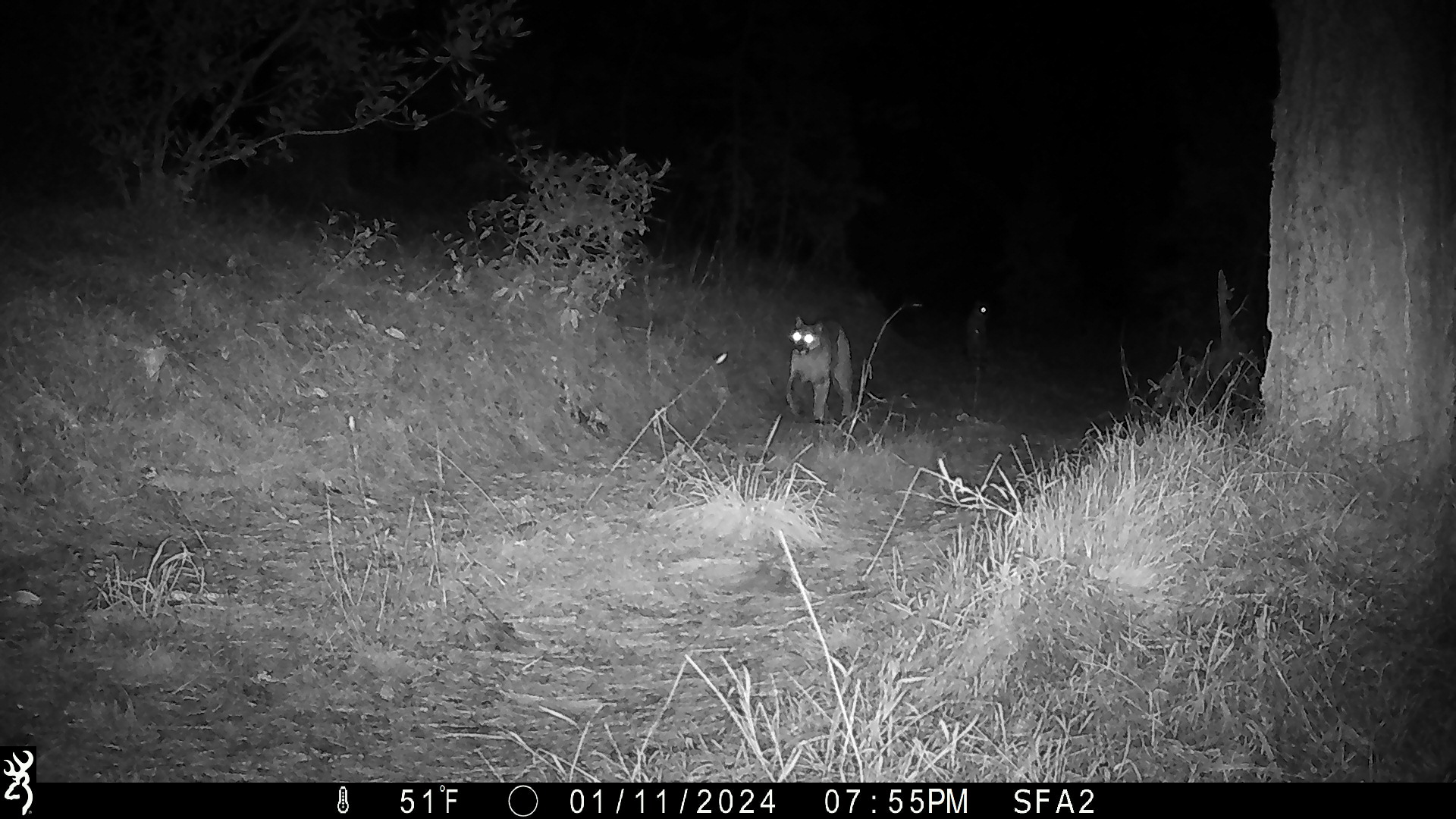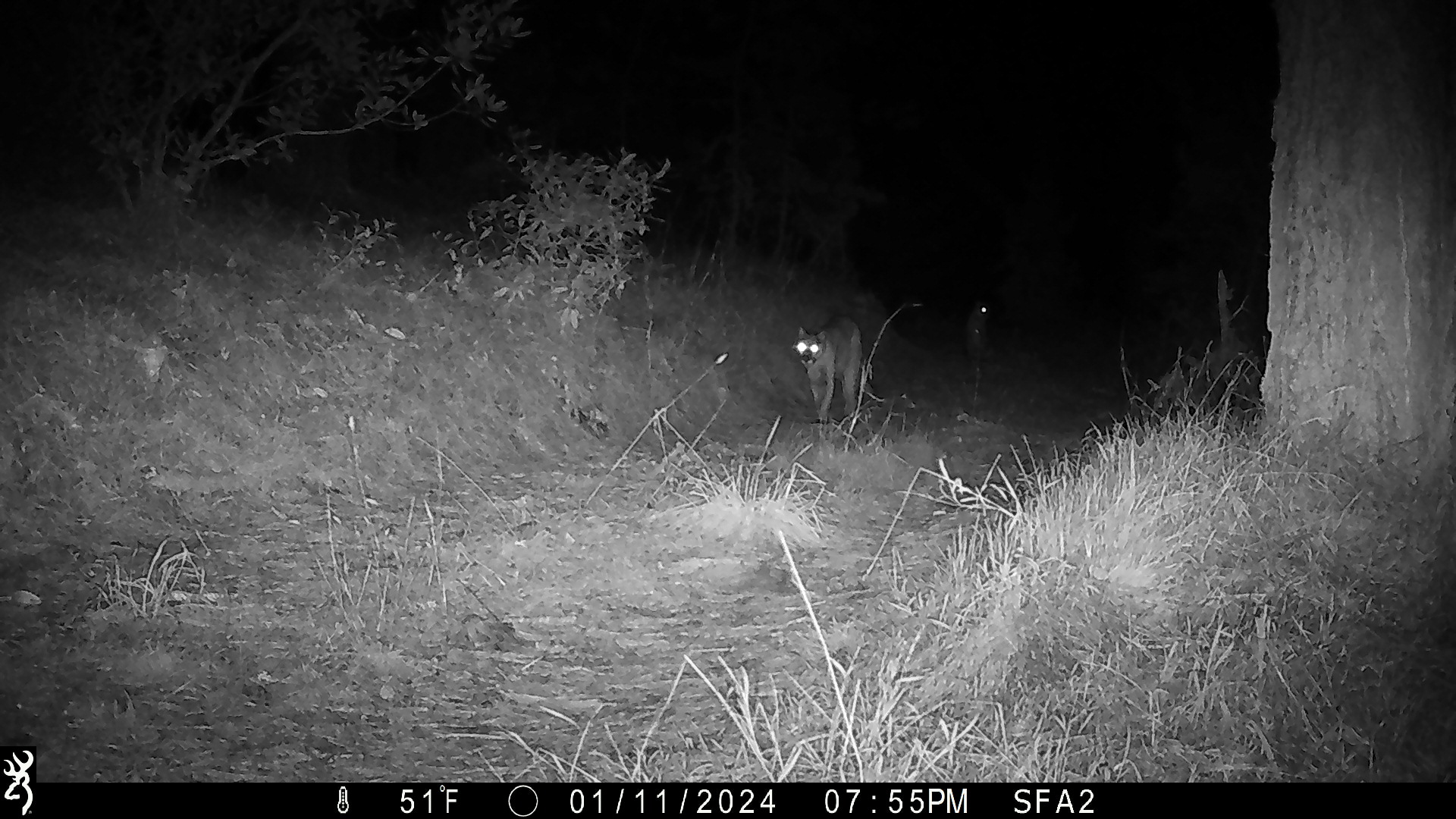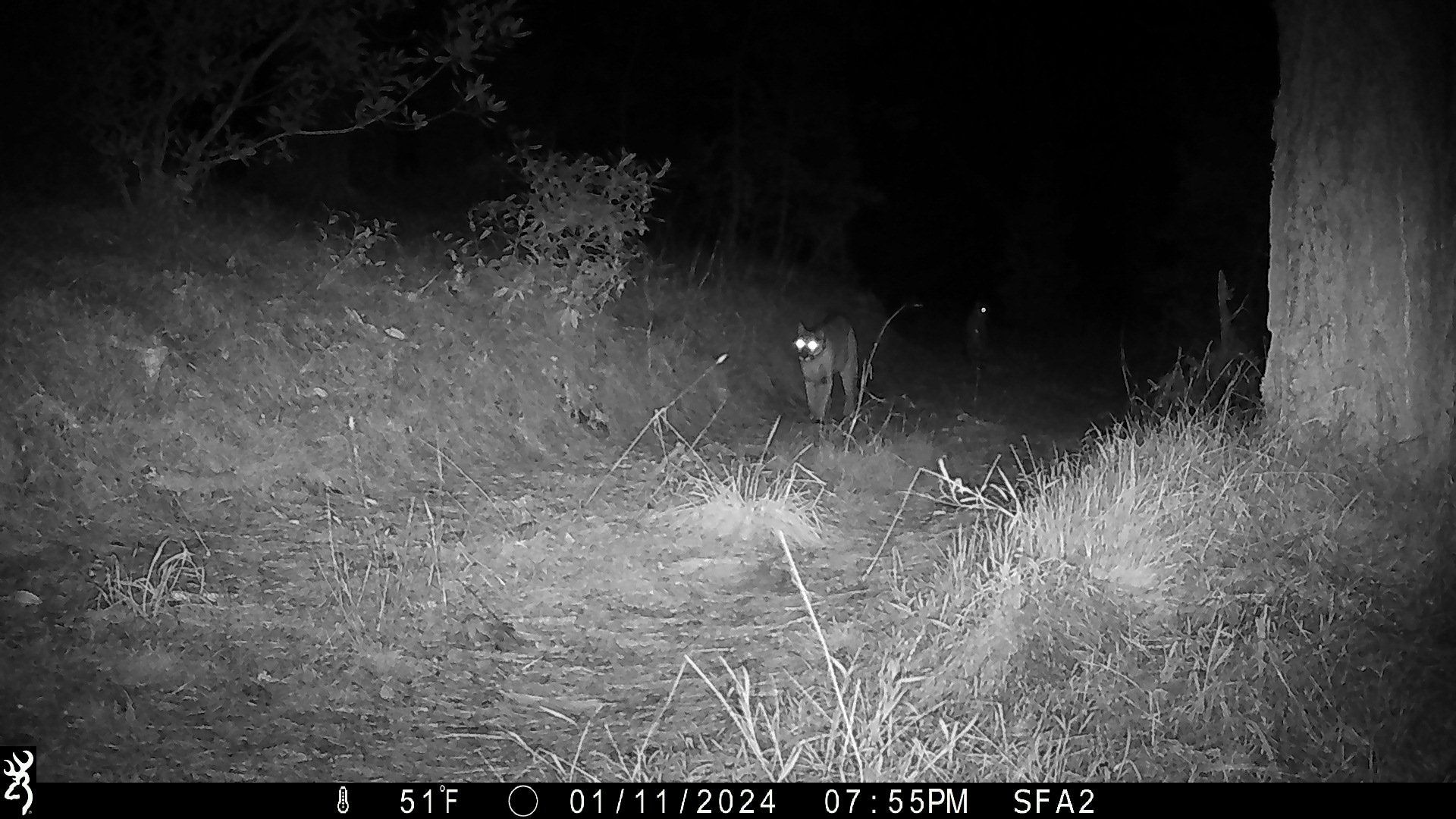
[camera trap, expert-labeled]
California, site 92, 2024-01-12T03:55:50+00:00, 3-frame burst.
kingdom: Animalia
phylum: Chordata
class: Mammalia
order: Carnivora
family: Felidae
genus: Puma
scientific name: Puma concolor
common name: puma